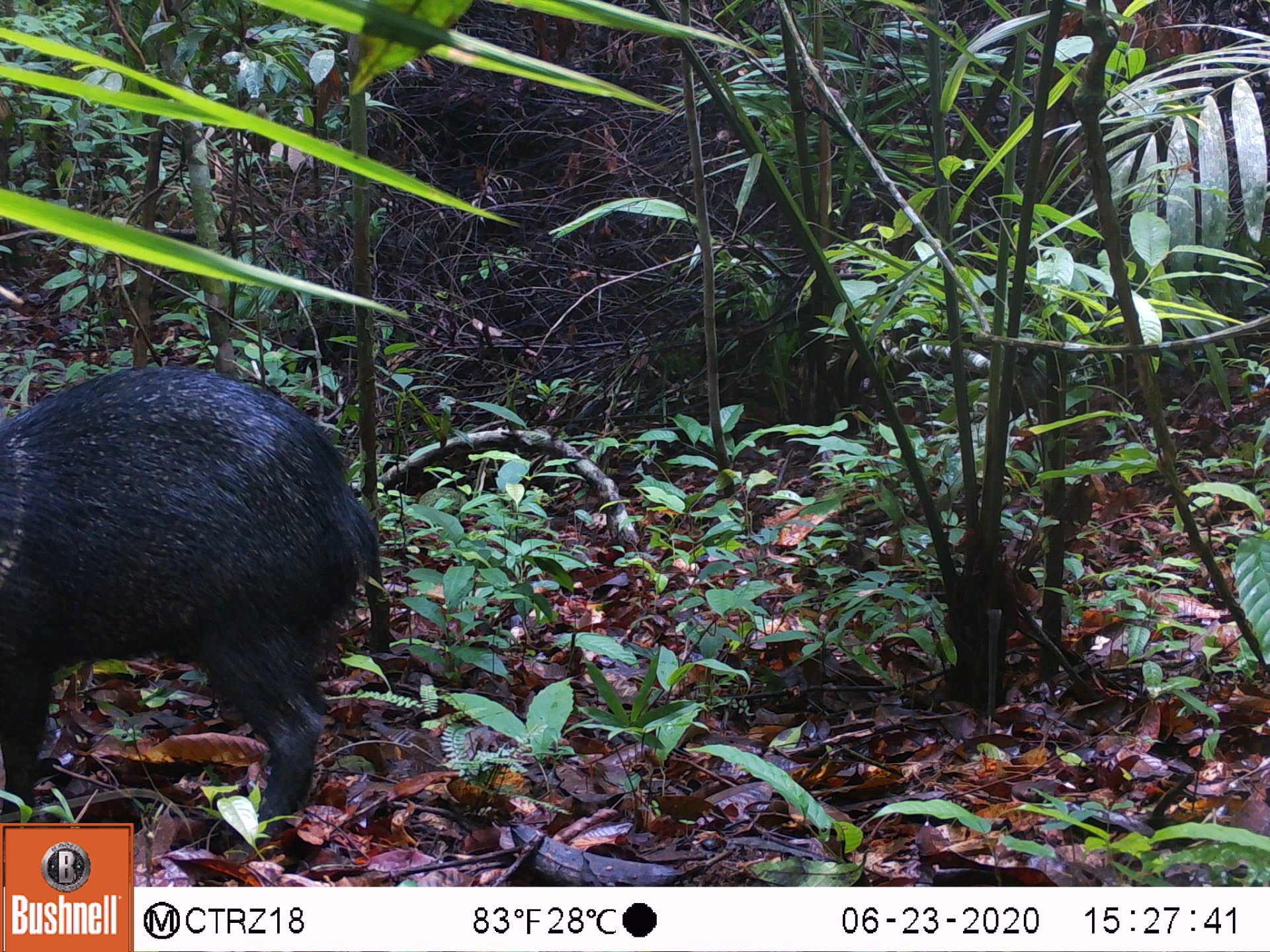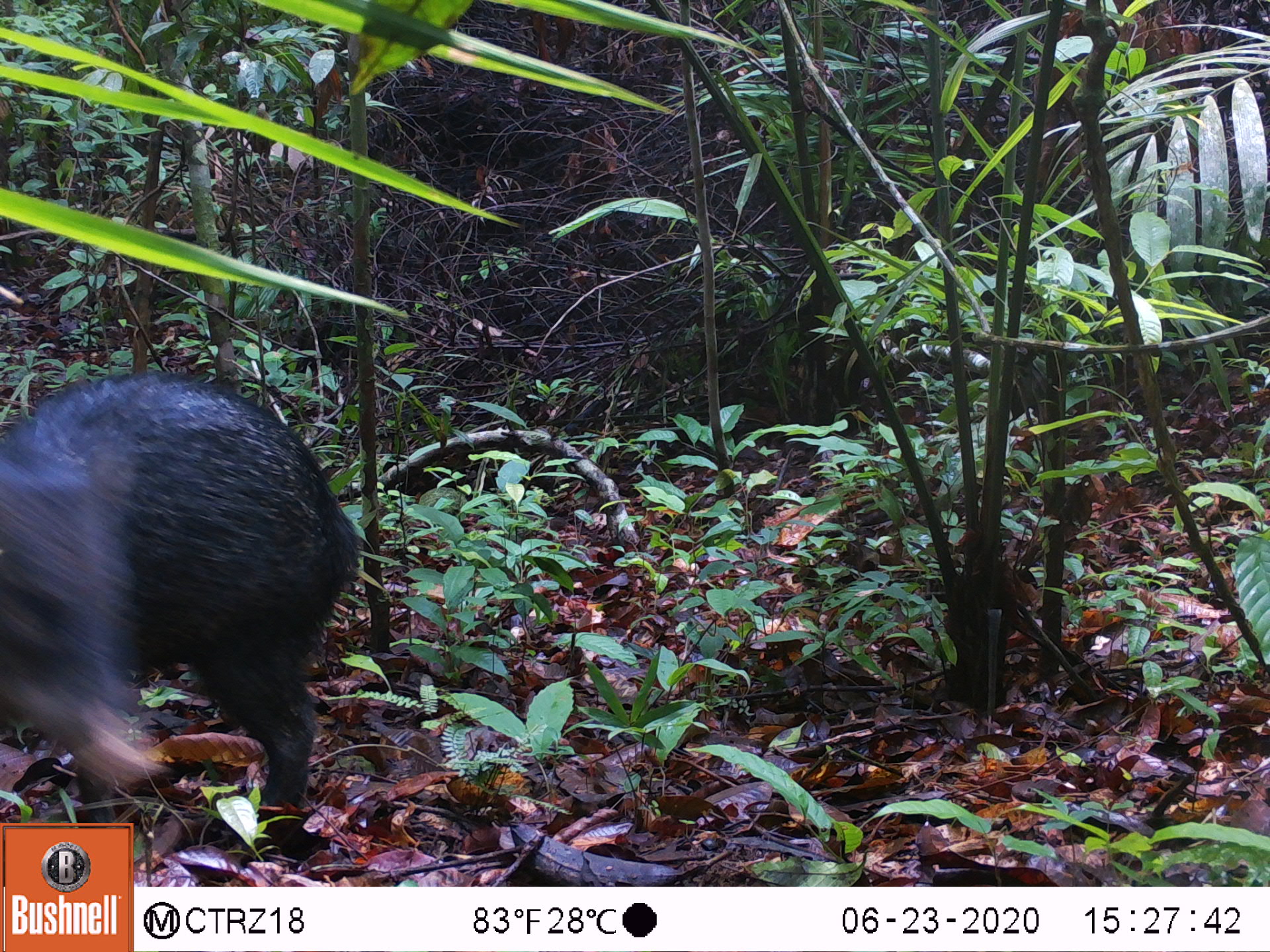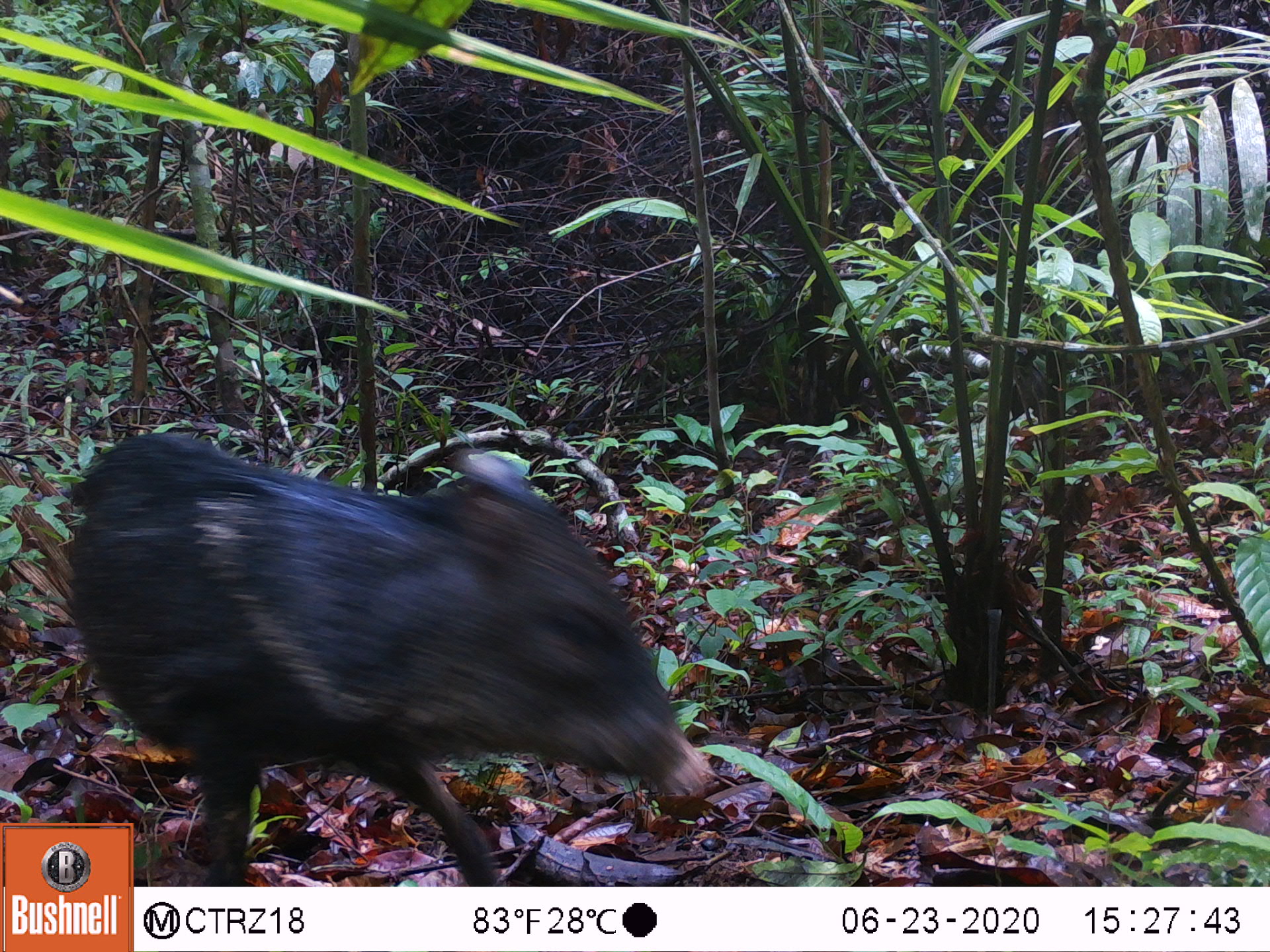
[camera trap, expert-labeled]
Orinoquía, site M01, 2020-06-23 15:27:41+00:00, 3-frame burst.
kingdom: Animalia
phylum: Chordata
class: Mammalia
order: Artiodactyla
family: Tayassuidae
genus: Pecari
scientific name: Pecari tajacu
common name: collared peccary